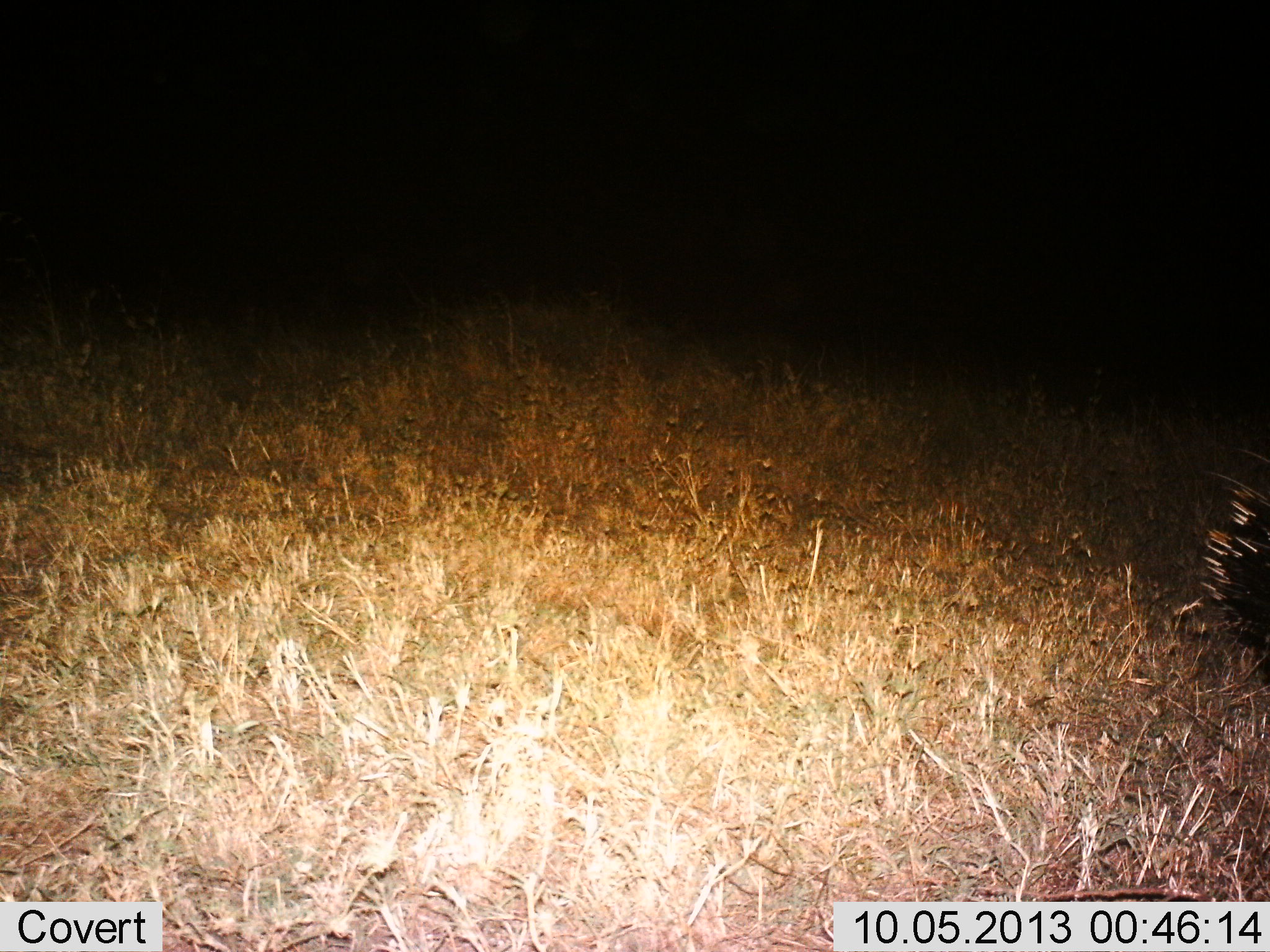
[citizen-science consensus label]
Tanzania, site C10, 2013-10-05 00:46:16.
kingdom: Animalia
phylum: Chordata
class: Mammalia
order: Rodentia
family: Hystricidae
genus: Hystrix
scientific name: Hystrix cristata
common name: crested porcupine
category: porcupine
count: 1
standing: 35%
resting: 0%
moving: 59%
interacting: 0%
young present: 0%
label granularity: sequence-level